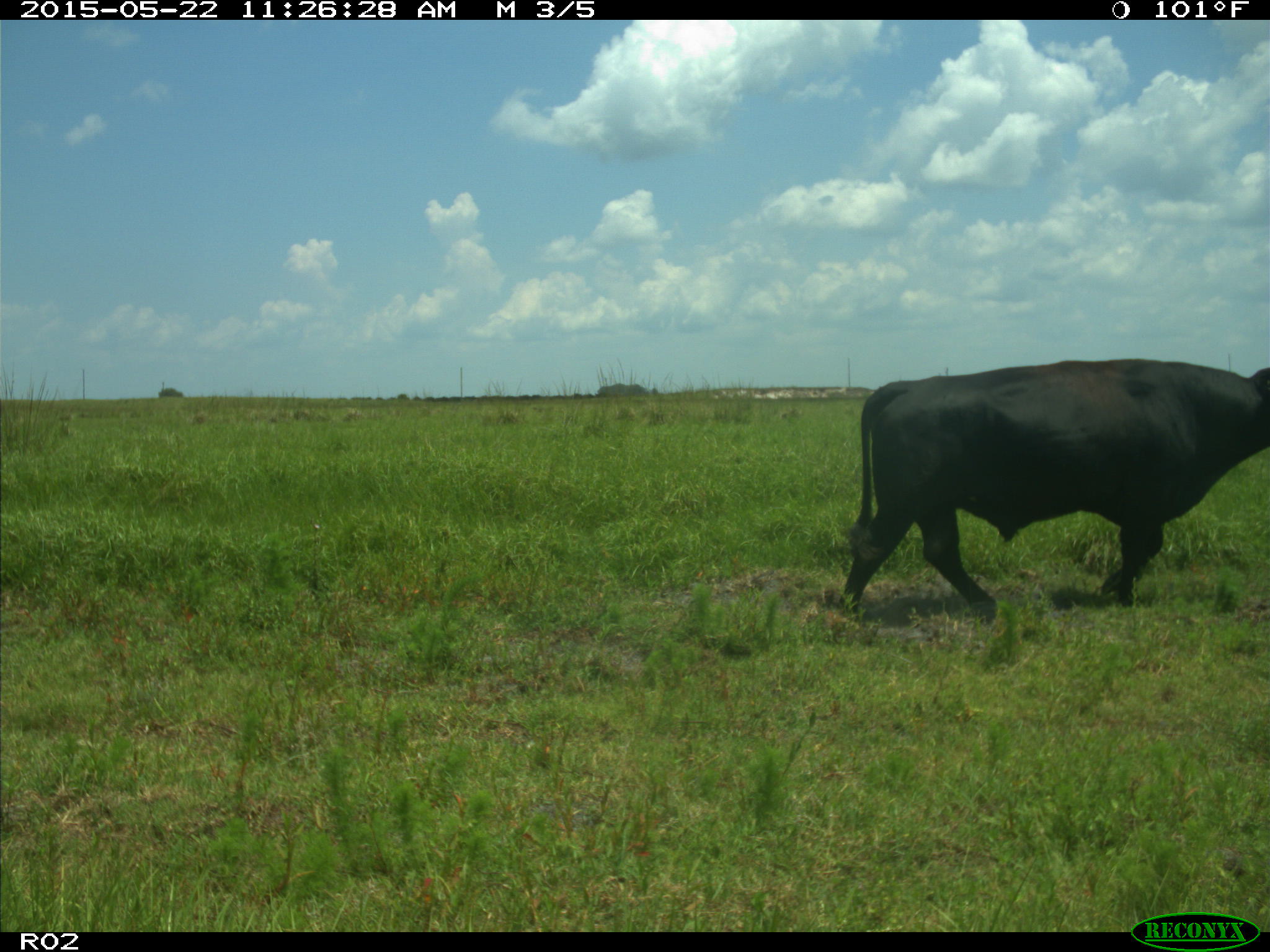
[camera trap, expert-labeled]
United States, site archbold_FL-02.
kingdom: Animalia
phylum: Chordata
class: Mammalia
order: Artiodactyla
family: Bovidae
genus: Bos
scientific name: Bos taurus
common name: domestic cow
Bos taurus (domestic cow).